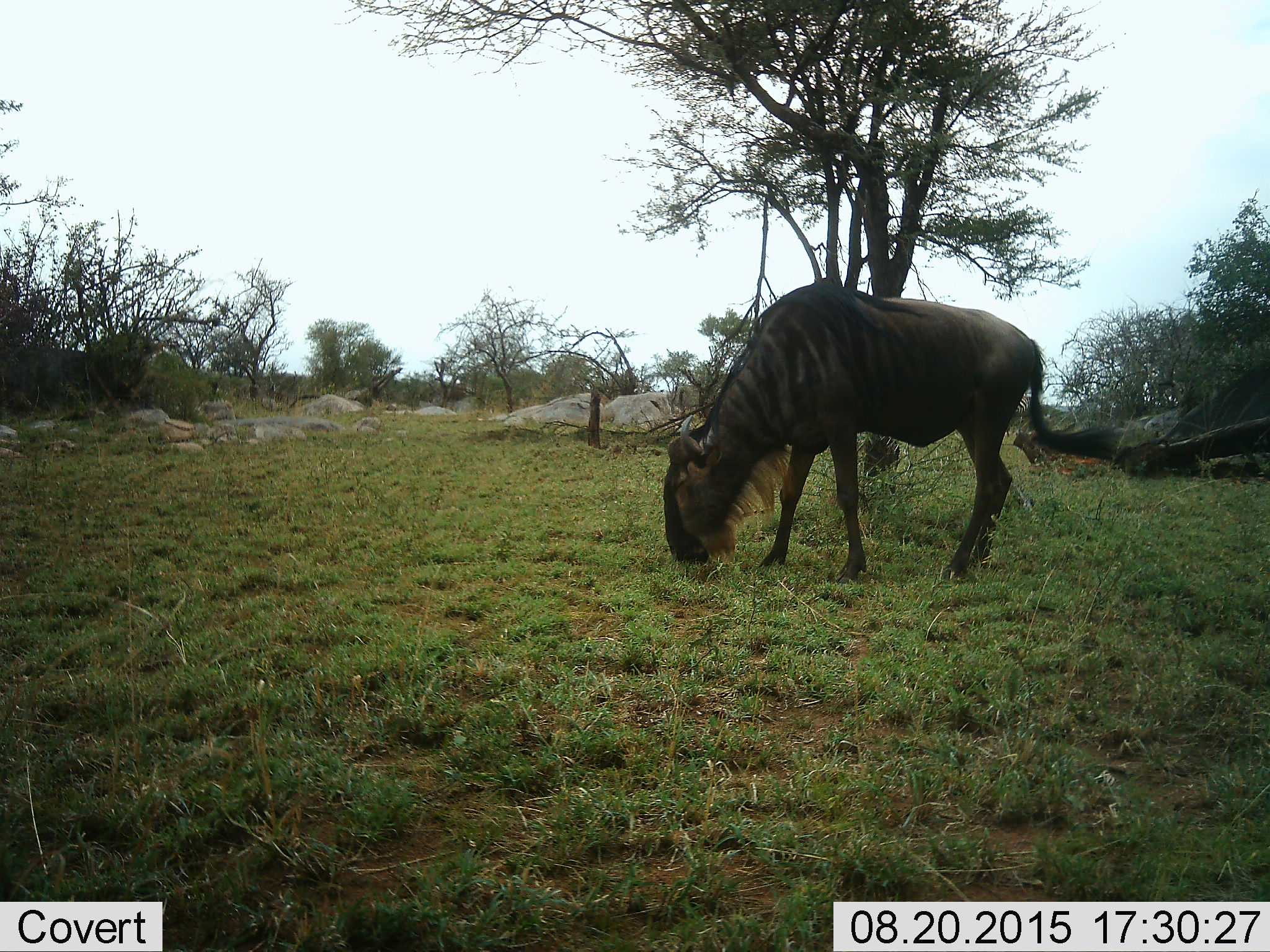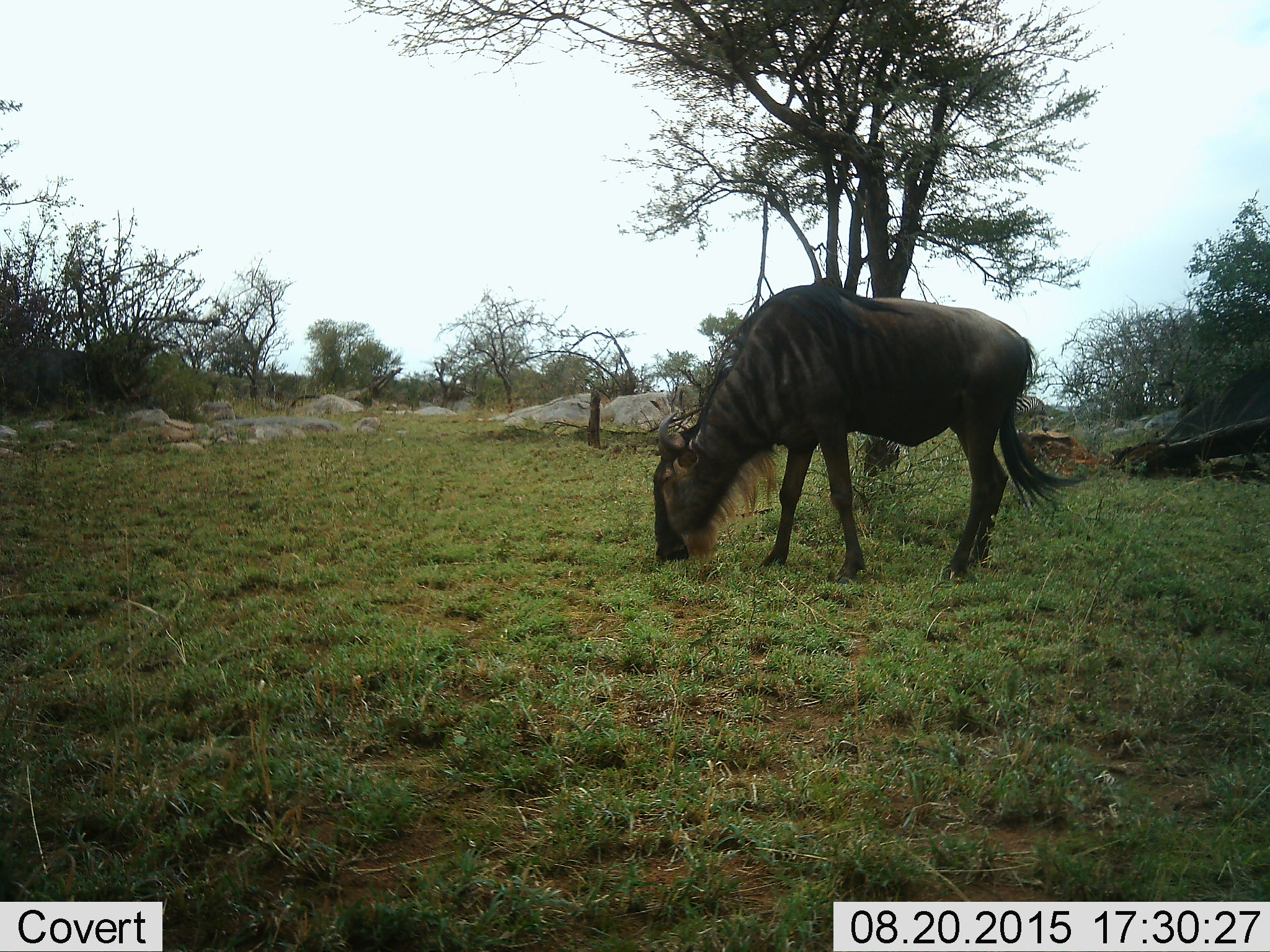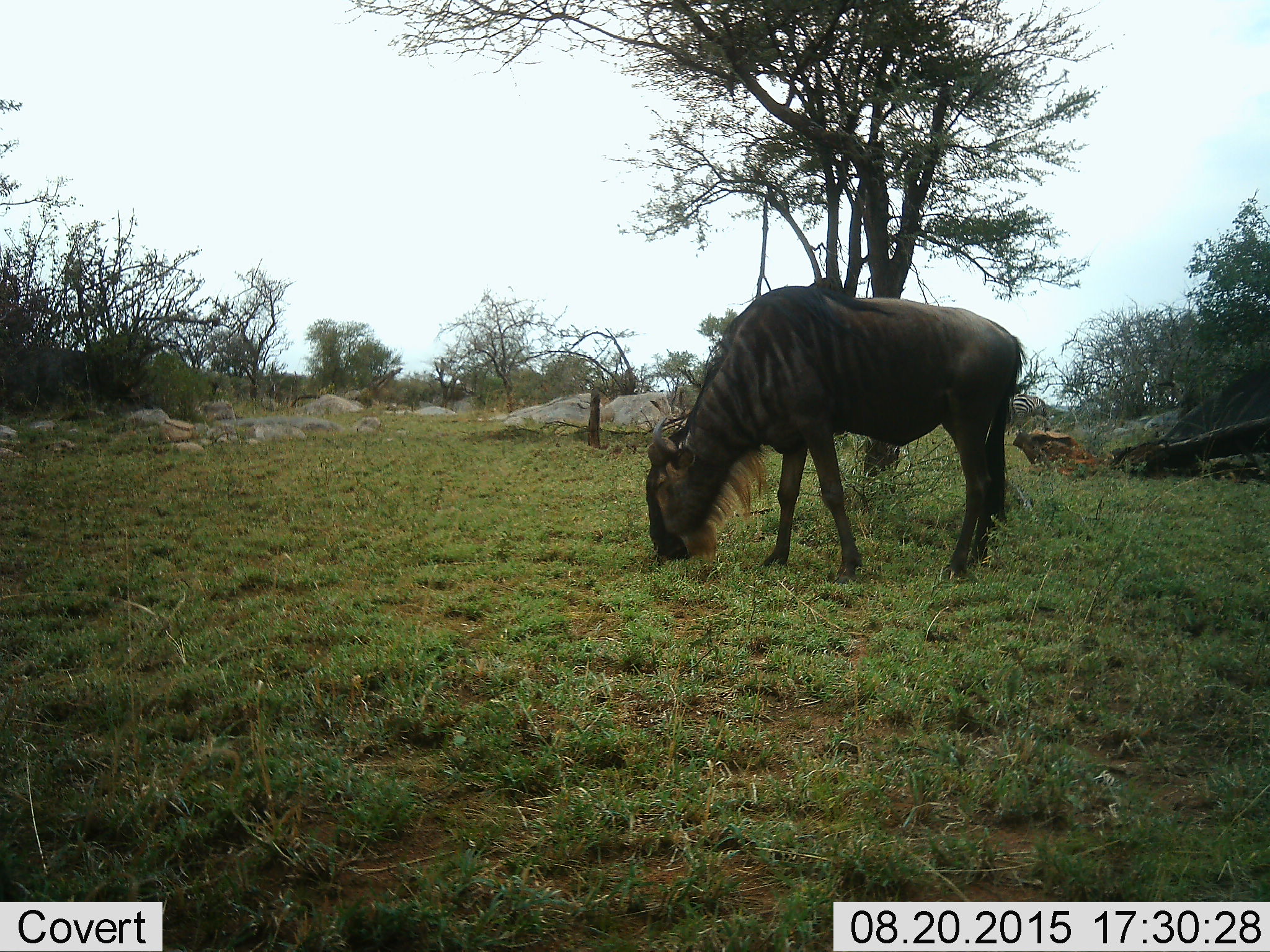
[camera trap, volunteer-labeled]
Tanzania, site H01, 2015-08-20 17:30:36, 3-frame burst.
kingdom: Animalia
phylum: Chordata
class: Mammalia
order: Artiodactyla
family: Bovidae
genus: Connochaetes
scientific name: Connochaetes taurinus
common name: blue wildebeest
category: wildebeest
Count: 1.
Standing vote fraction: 0%.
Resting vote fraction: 0%.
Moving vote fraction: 11%.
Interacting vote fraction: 0%.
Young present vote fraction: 0%.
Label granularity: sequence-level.